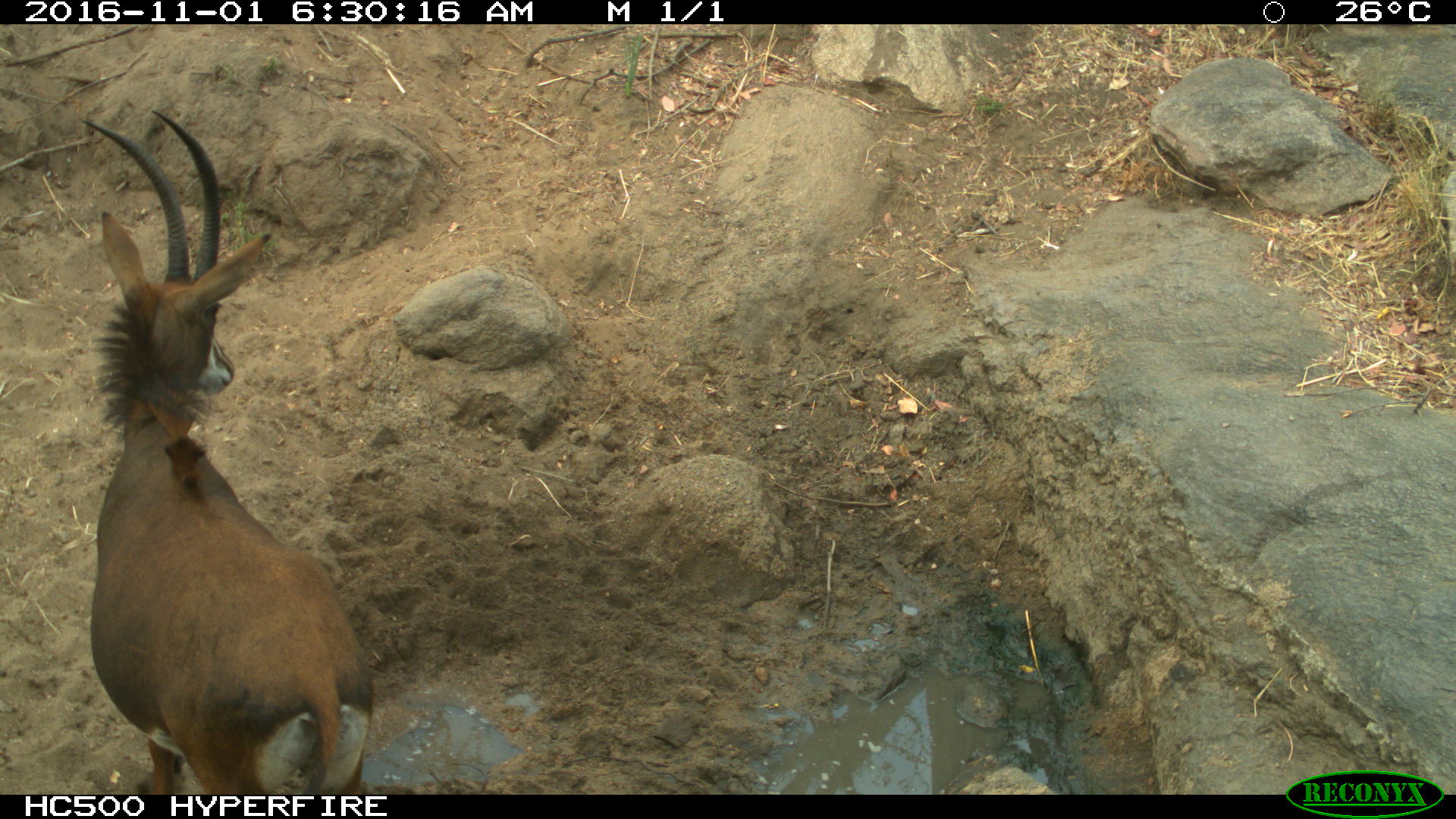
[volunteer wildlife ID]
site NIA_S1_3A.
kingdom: Animalia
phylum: Chordata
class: Mammalia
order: Artiodactyla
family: Bovidae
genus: Hippotragus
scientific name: Hippotragus niger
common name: sable antelope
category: sable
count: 1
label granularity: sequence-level